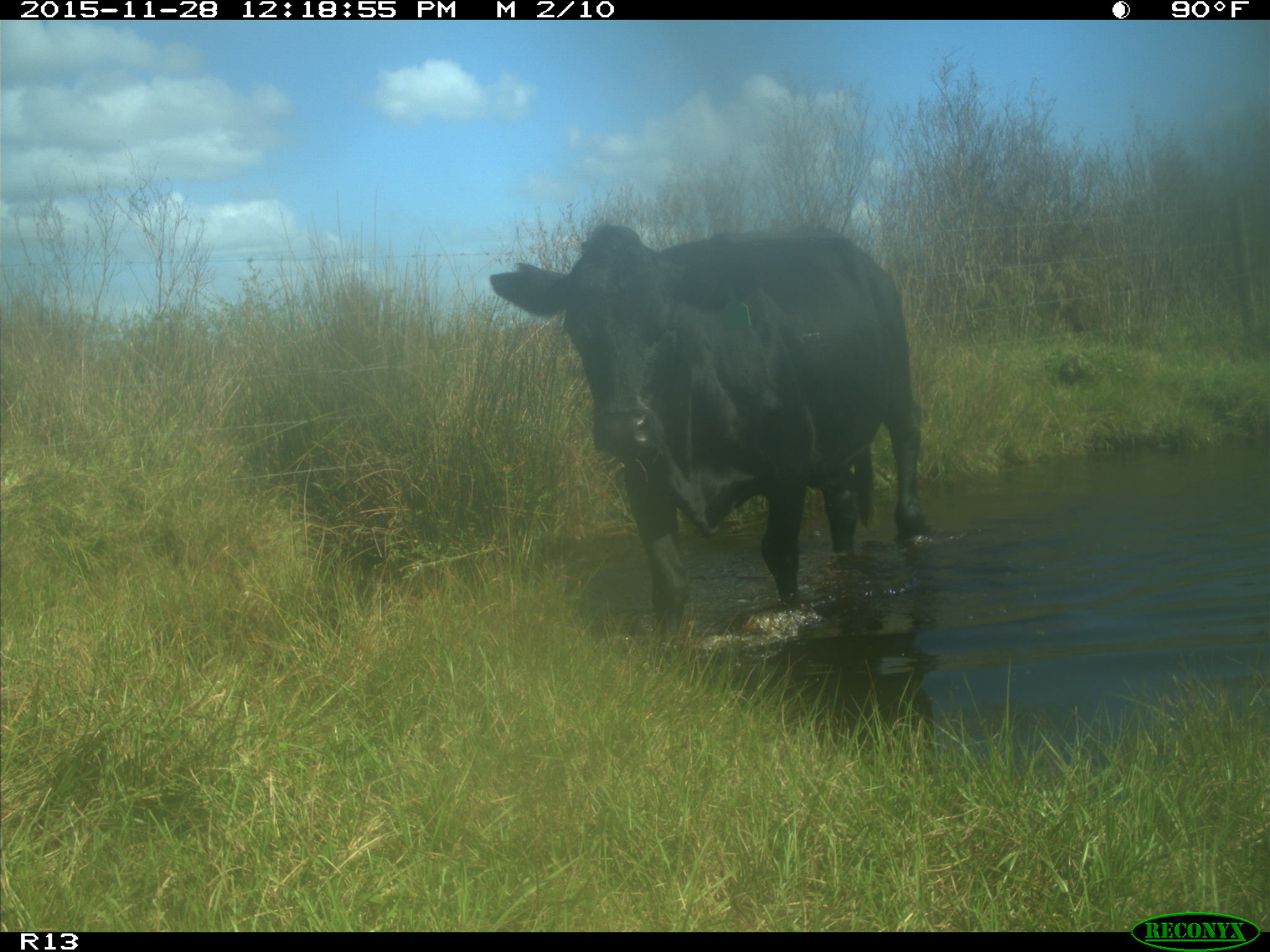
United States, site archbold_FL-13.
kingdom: Animalia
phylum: Chordata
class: Mammalia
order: Artiodactyla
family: Bovidae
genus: Bos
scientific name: Bos taurus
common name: domestic cow